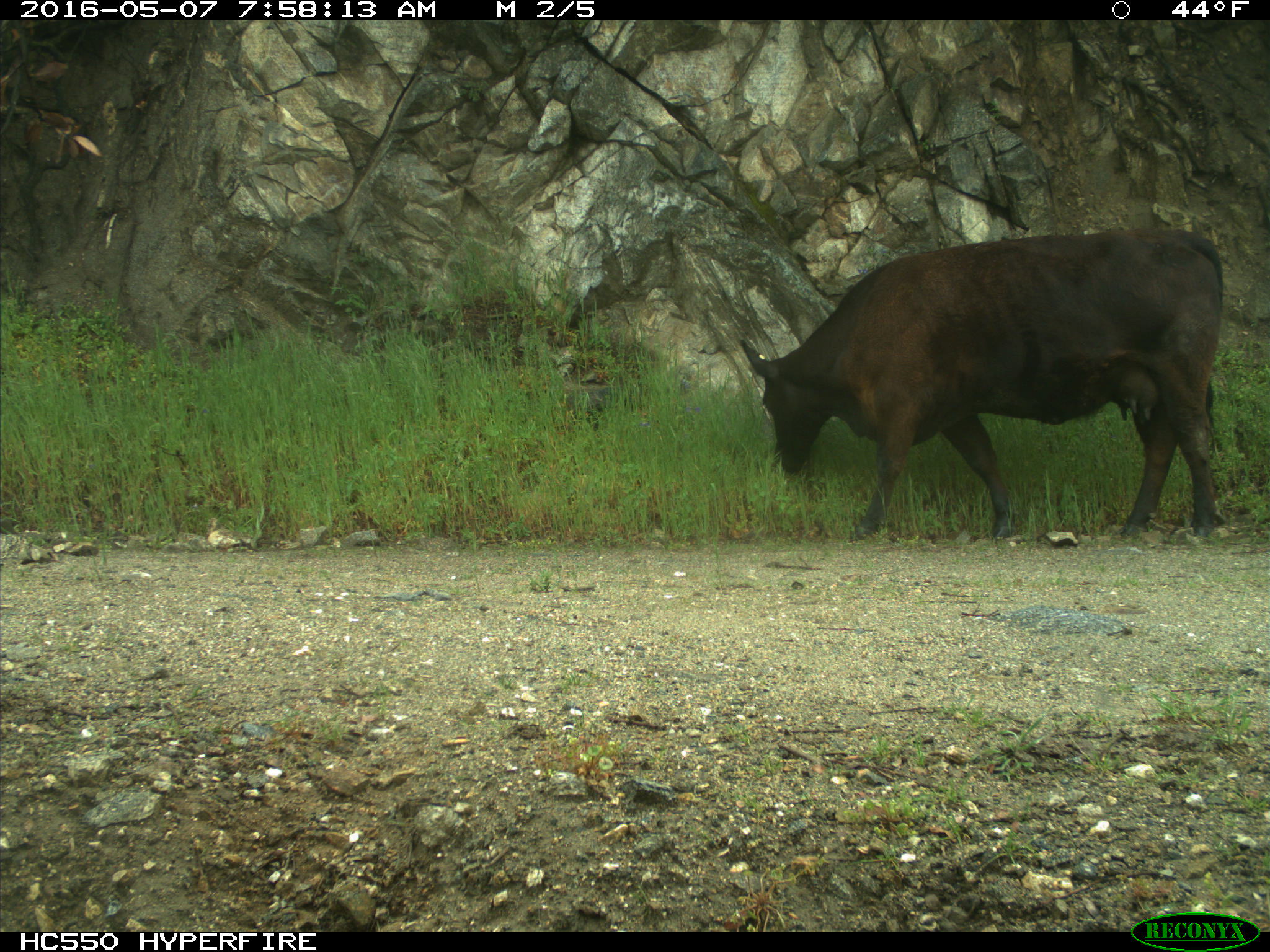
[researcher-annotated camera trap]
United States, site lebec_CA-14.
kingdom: Animalia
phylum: Chordata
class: Mammalia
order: Artiodactyla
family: Bovidae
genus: Bos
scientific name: Bos taurus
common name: domestic cow